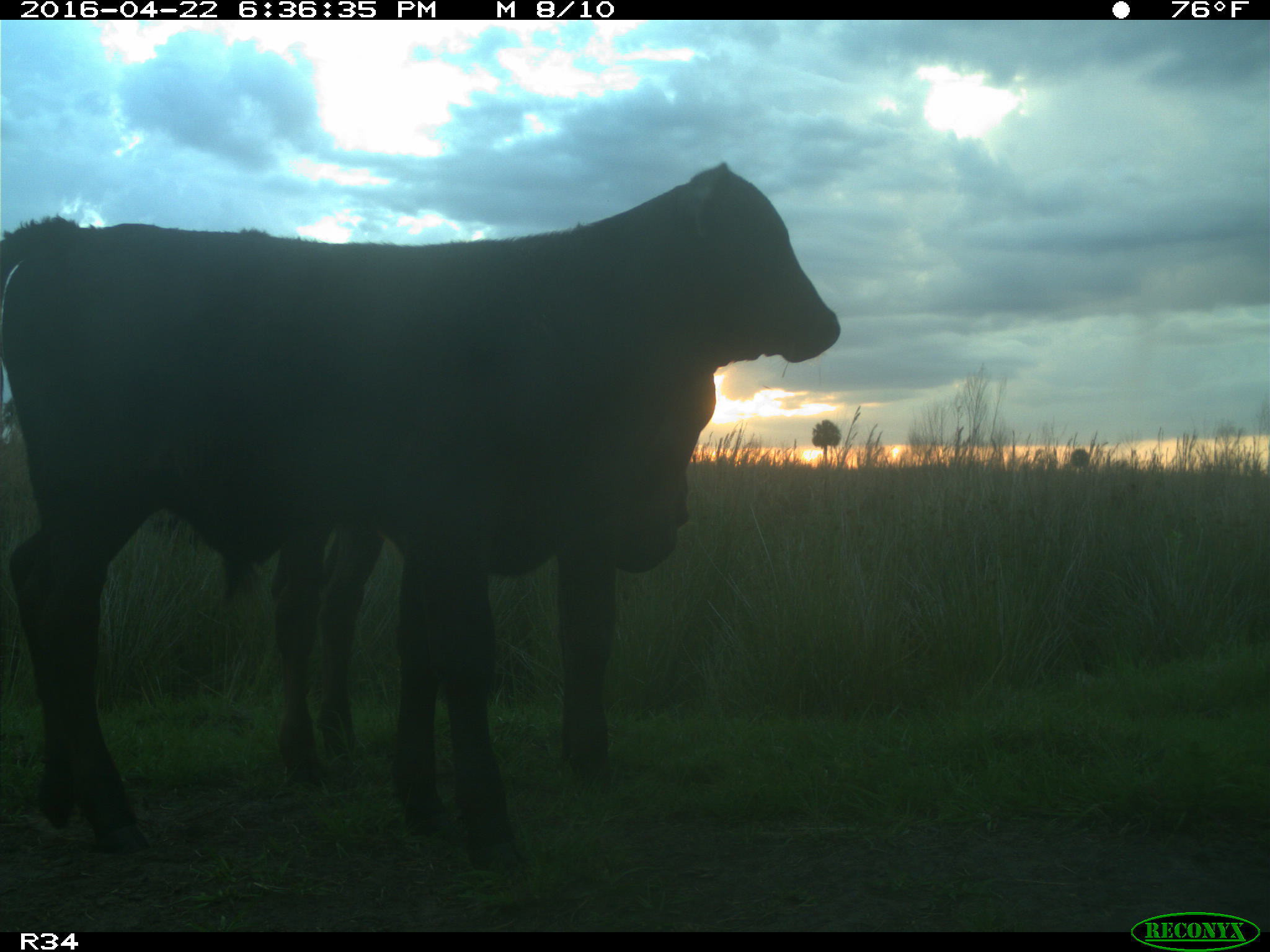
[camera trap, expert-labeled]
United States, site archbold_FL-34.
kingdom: Animalia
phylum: Chordata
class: Mammalia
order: Artiodactyla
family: Bovidae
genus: Bos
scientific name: Bos taurus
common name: domestic cow